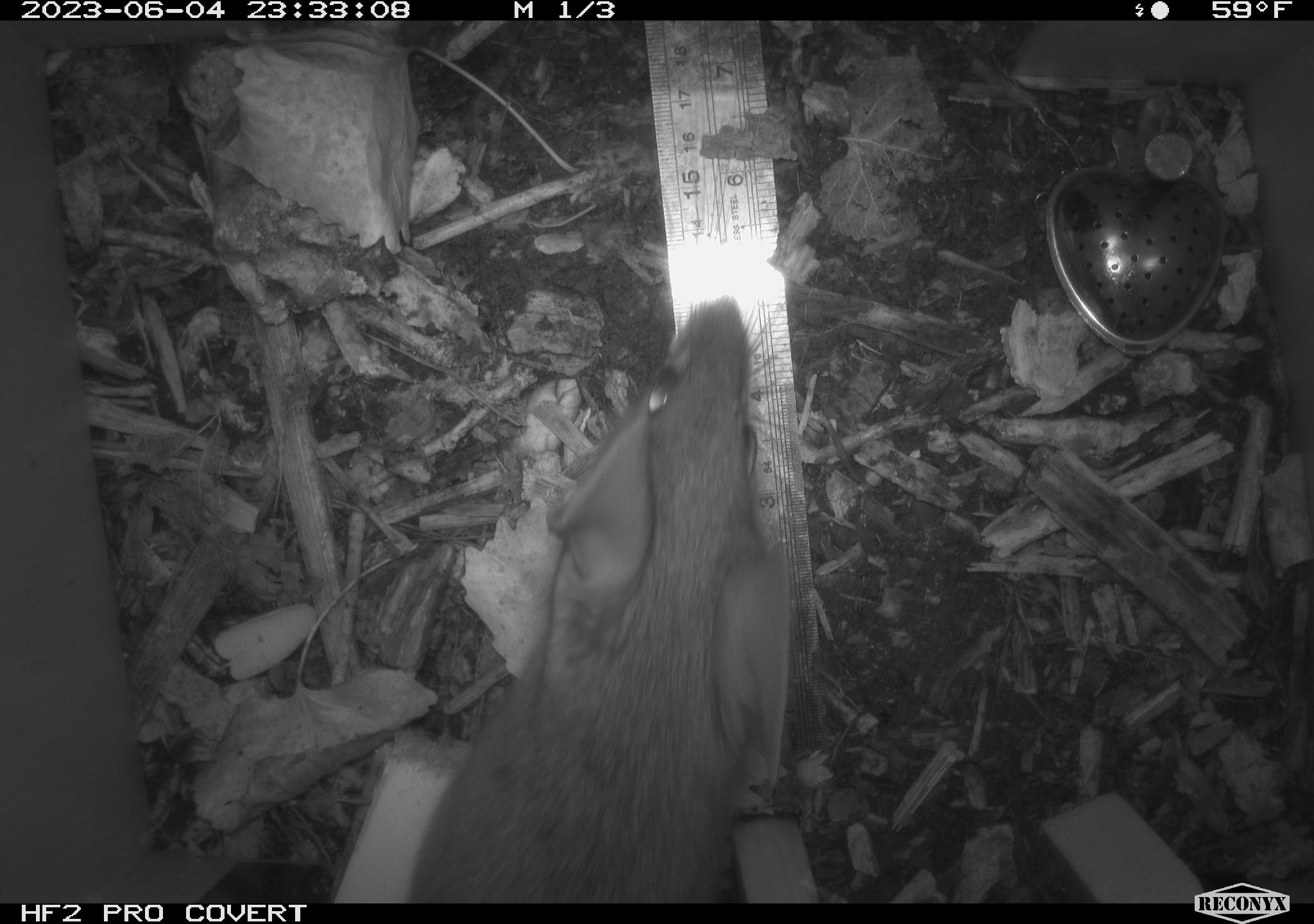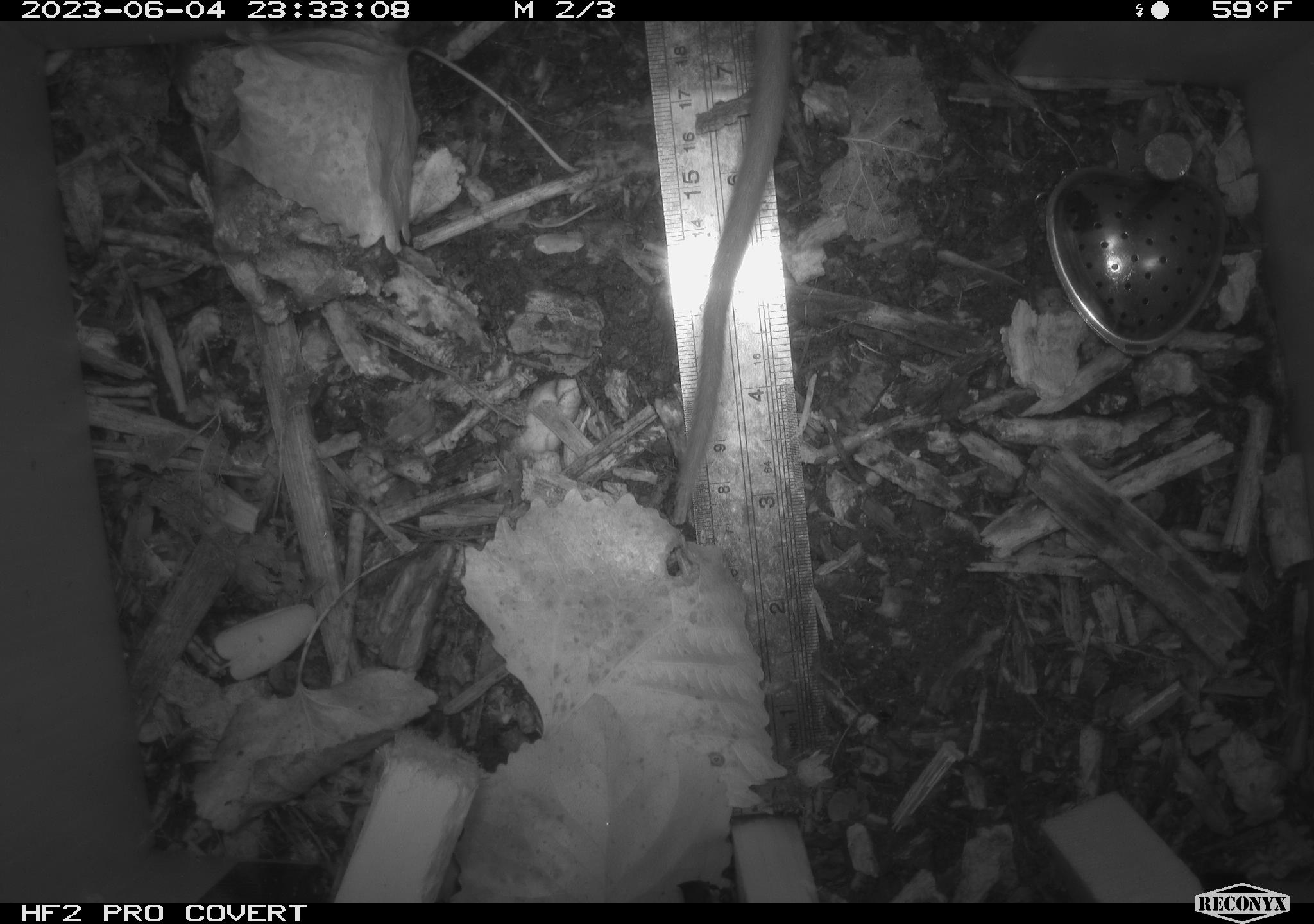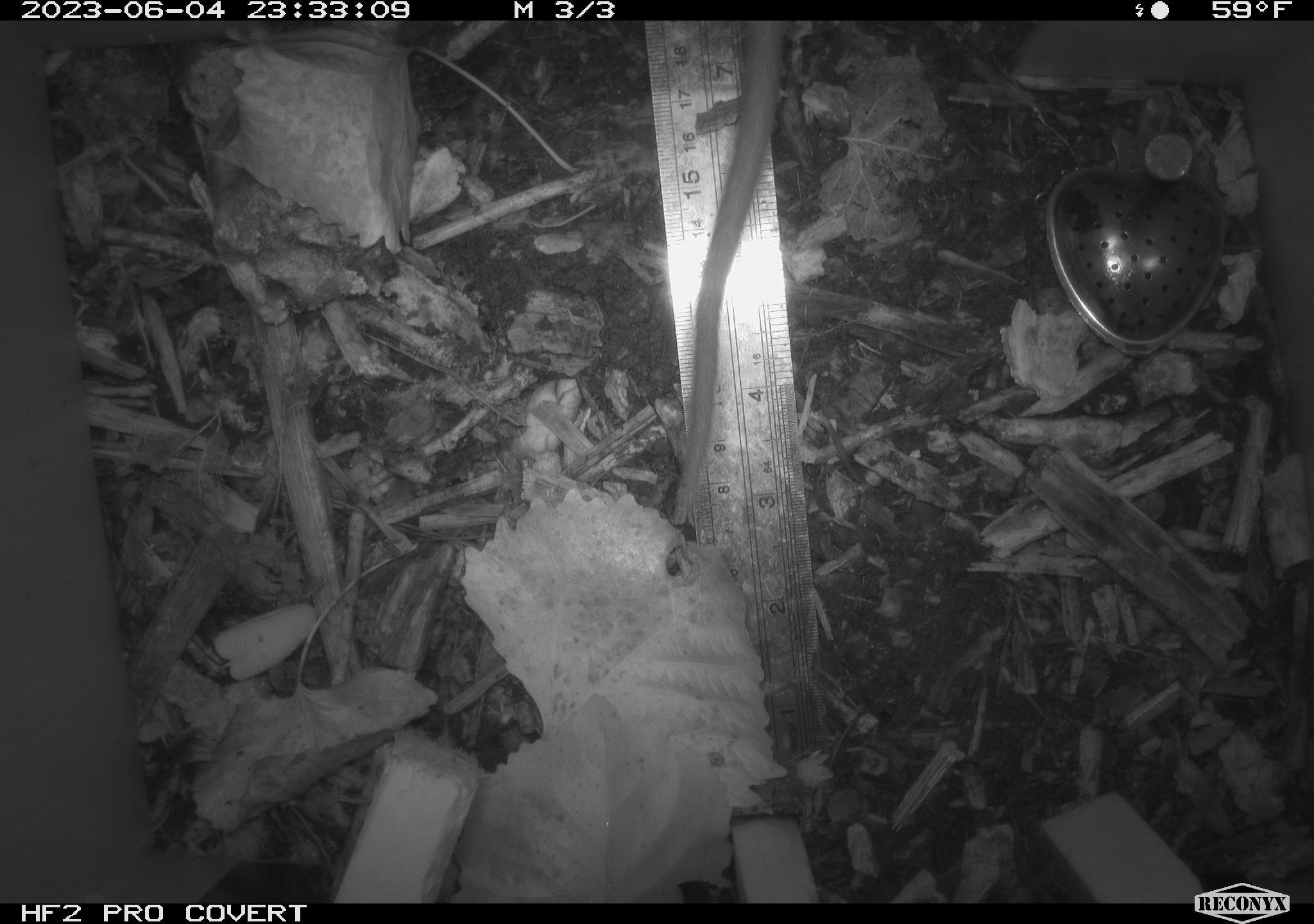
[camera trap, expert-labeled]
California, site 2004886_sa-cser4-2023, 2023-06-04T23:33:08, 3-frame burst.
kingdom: Animalia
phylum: Chordata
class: Mammalia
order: Rodentia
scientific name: Rodentia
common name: woodrat or rat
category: woodrat or rat species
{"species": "woodrat or rat species (woodrat or rat) (Rodentia)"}